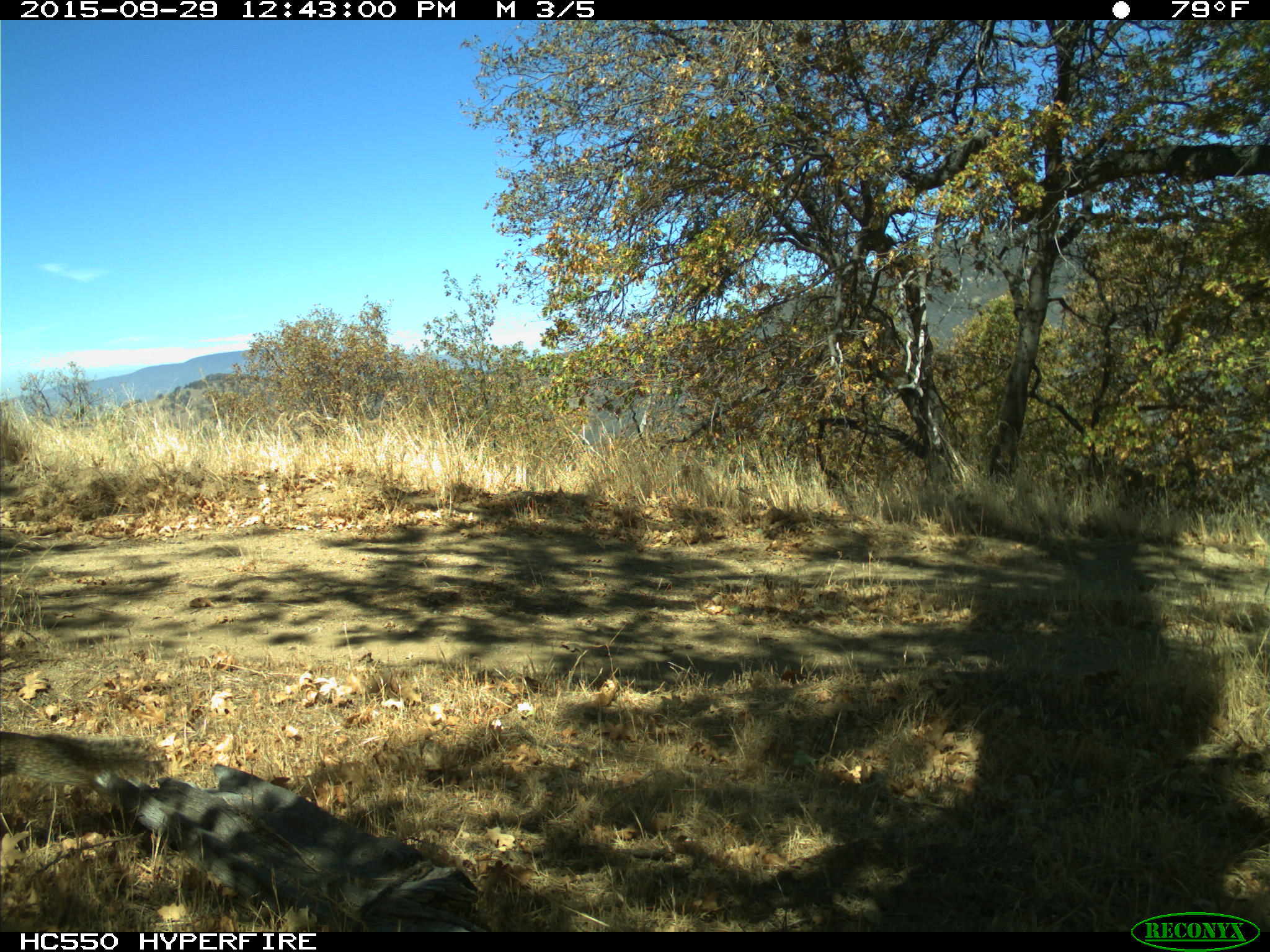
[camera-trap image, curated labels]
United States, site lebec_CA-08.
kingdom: Animalia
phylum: Chordata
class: Mammalia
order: Rodentia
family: Sciuridae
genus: Otospermophilus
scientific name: Otospermophilus beecheyi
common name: california ground squirrel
Otospermophilus beecheyi (california ground squirrel).